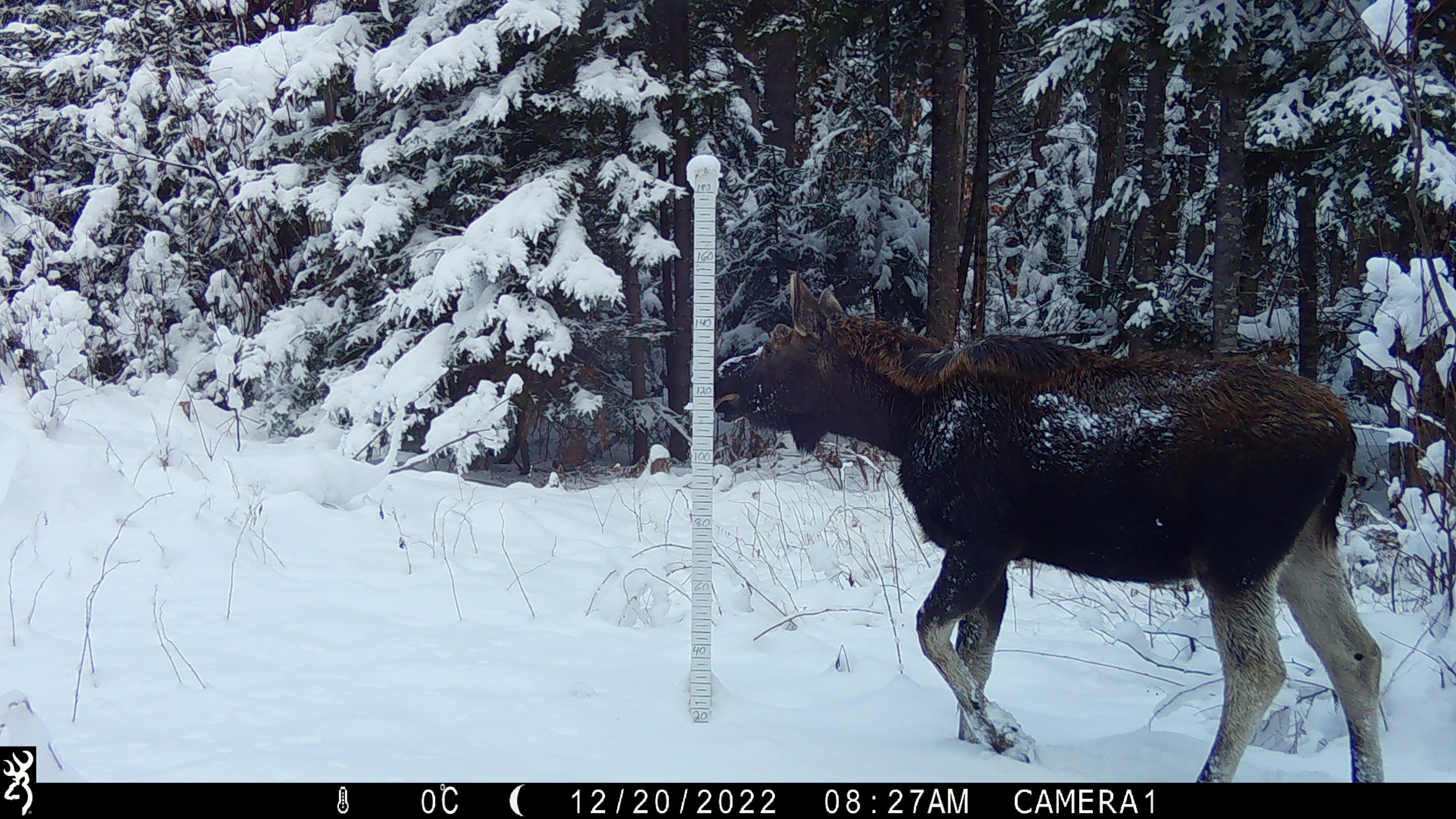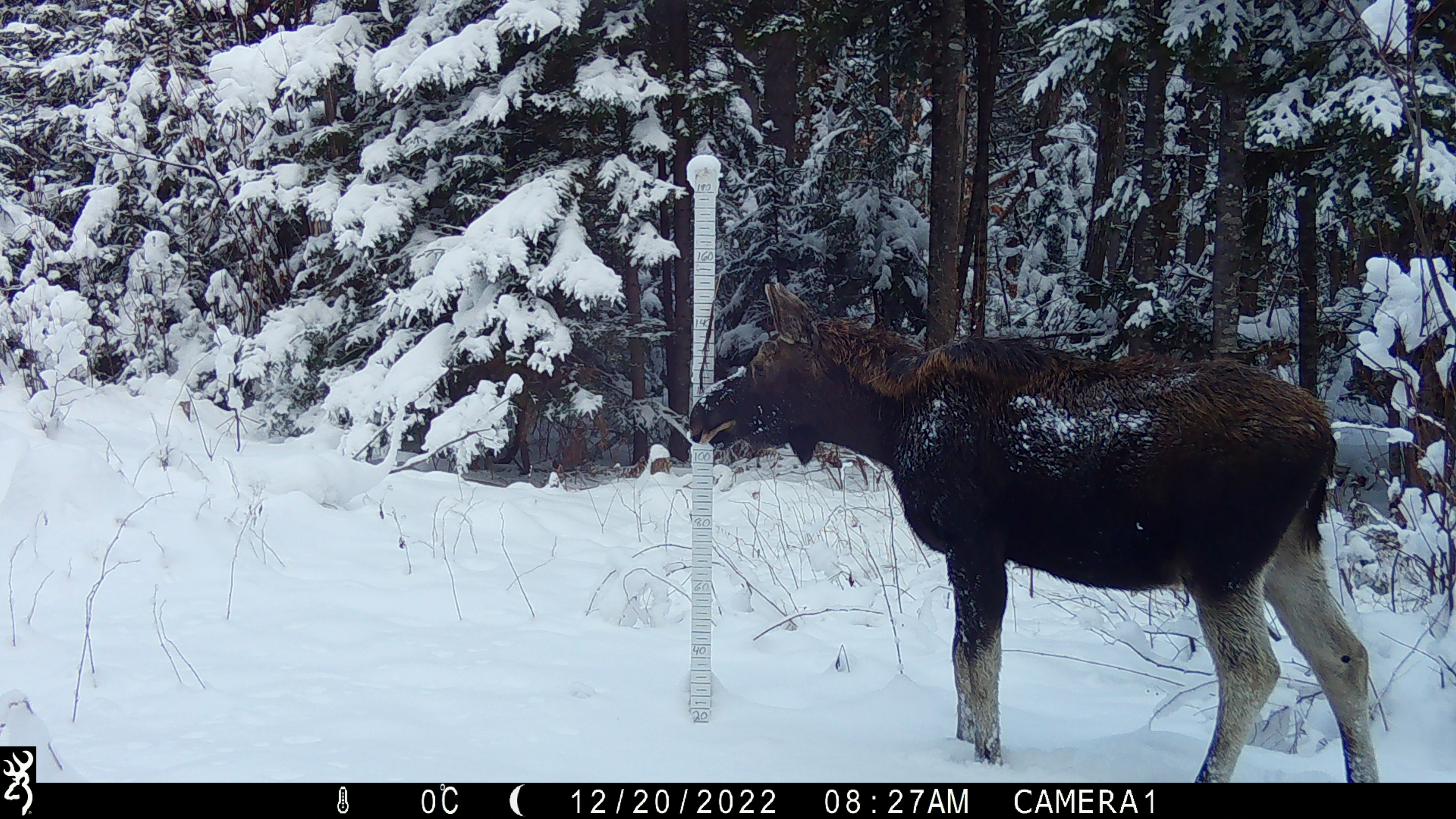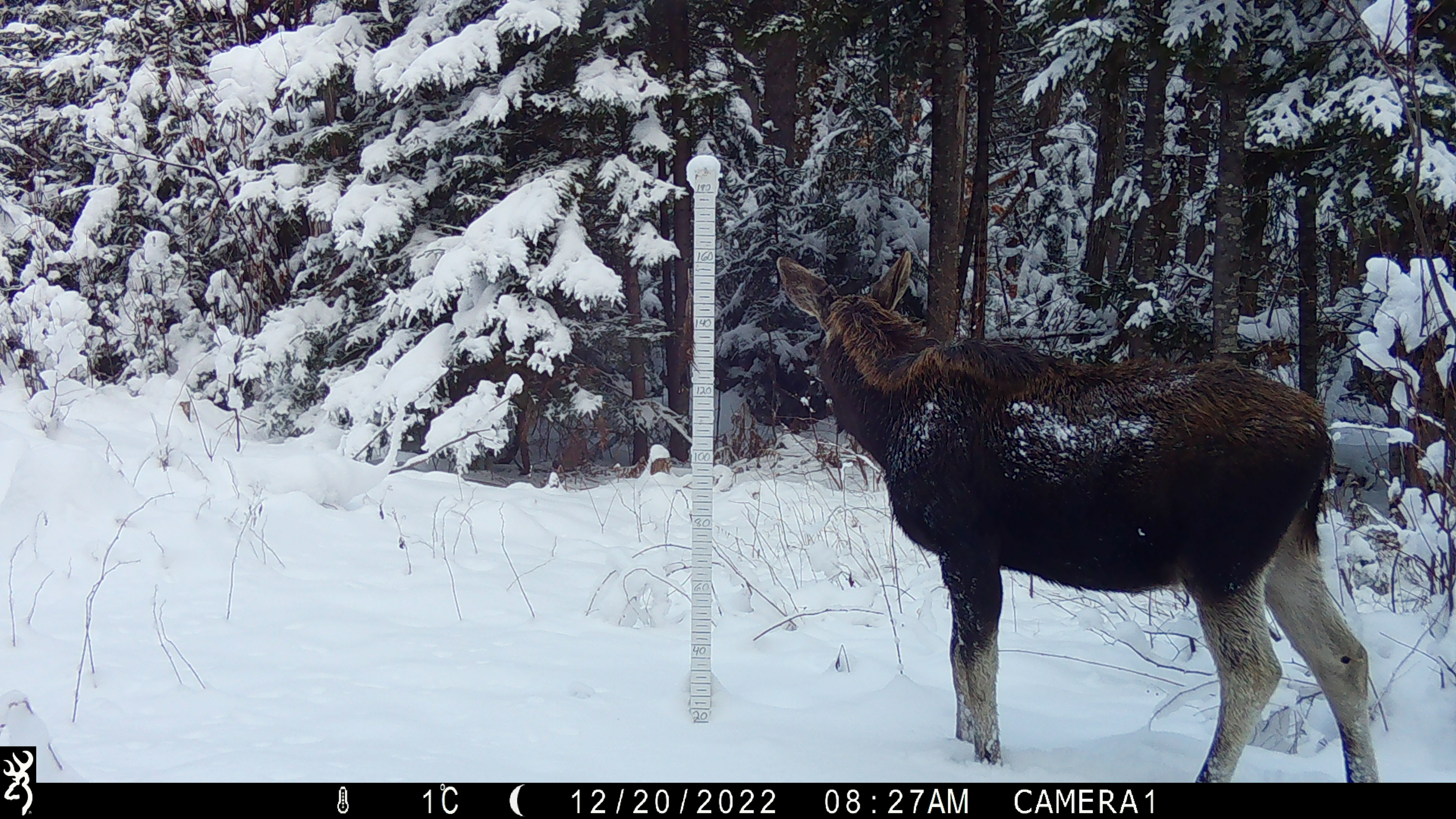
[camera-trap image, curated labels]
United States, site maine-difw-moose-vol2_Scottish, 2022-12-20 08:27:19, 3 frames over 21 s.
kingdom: Animalia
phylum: Chordata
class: Mammalia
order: Artiodactyla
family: Cervidae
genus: Alces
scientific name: Alces alces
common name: moose